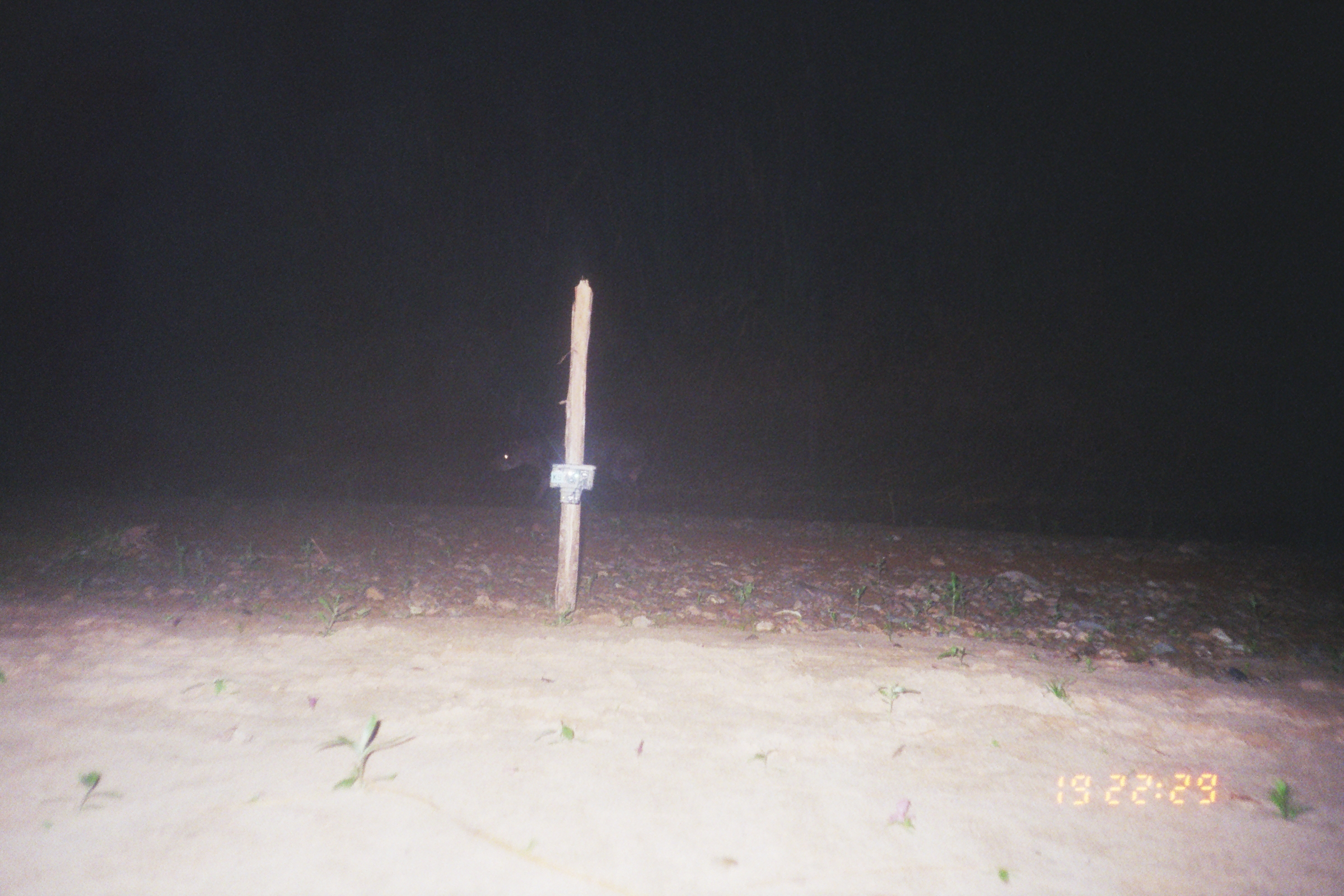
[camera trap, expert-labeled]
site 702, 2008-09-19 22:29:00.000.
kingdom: Animalia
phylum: Chordata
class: Mammalia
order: Perissodactyla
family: Tapiridae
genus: Tapirus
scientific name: Tapirus terrestris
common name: south american tapir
Tapirus terrestris (south american tapir).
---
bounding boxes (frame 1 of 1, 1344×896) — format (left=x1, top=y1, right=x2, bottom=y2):
tapirus terrestris: (left=494, top=424, right=649, bottom=509)